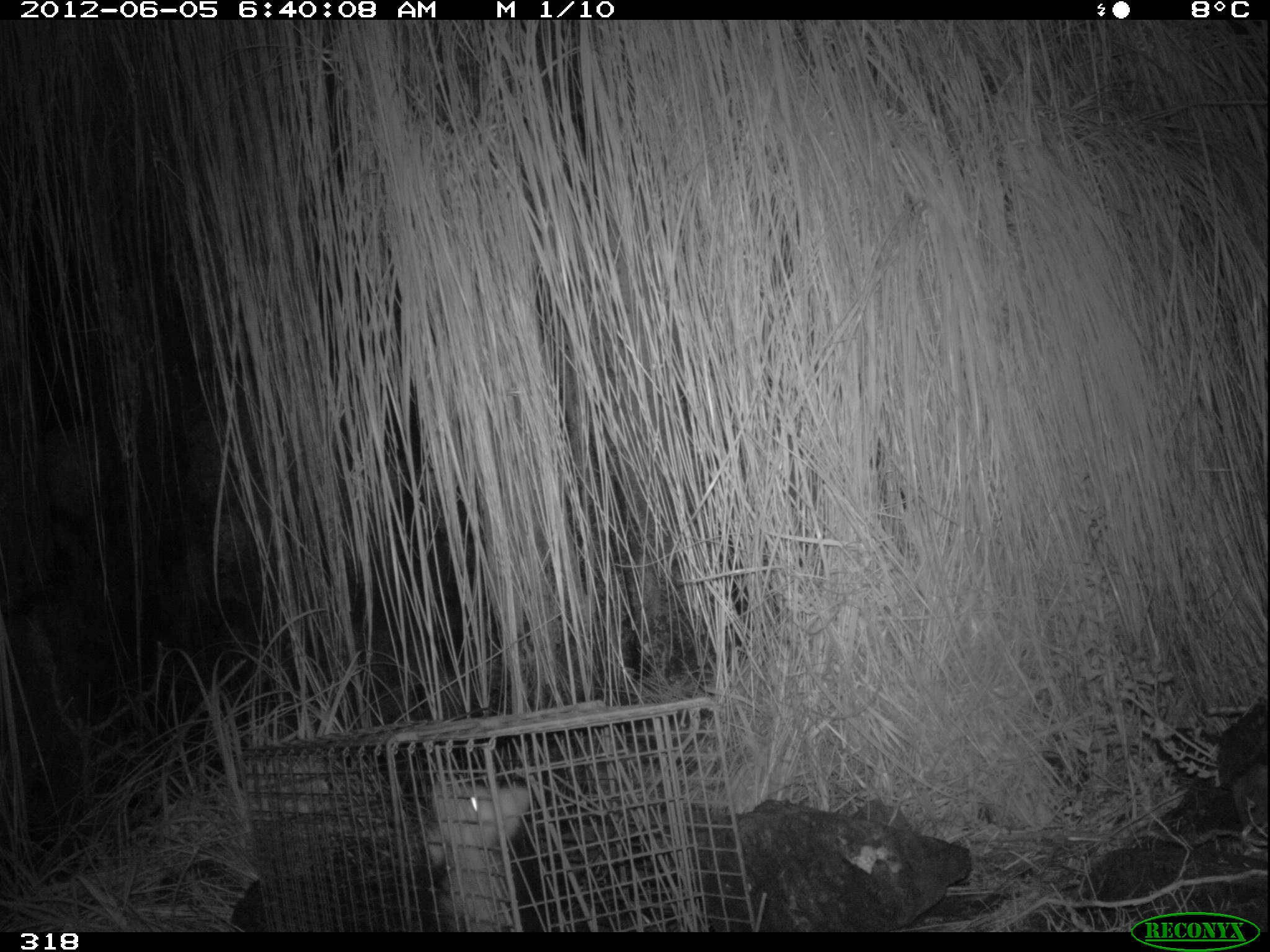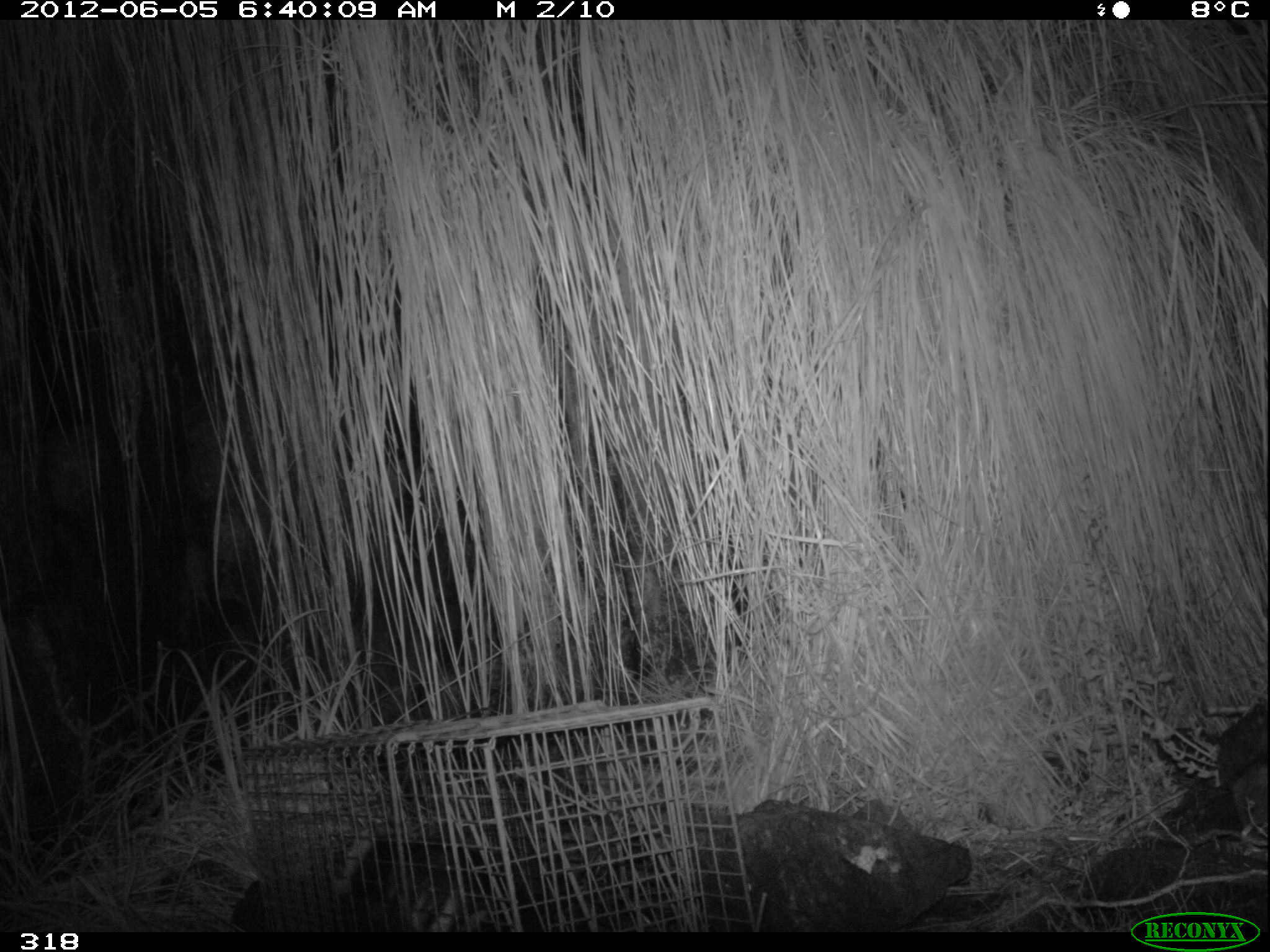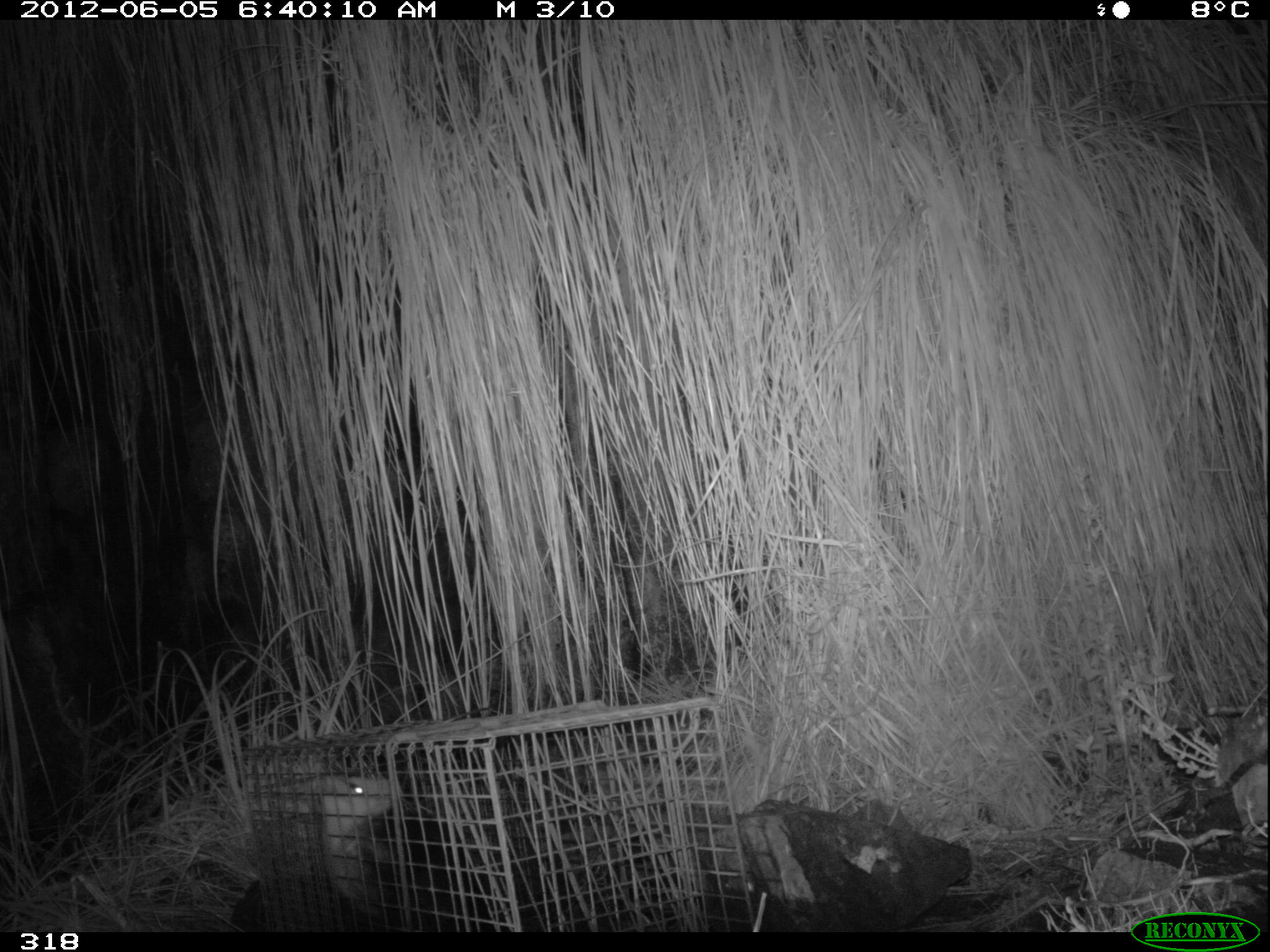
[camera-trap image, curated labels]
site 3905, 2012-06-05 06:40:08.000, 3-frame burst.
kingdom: Animalia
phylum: Chordata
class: Mammalia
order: Didelphimorphia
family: Didelphidae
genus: Didelphis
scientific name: Didelphis pernigra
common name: andean white-eared opossum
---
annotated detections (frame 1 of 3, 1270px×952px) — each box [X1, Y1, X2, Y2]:
didelphis pernigra: [414, 773, 535, 930]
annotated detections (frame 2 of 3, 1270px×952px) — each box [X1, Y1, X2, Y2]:
didelphis pernigra: [318, 826, 543, 932]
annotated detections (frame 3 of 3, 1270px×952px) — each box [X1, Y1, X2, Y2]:
didelphis pernigra: [308, 766, 503, 931]